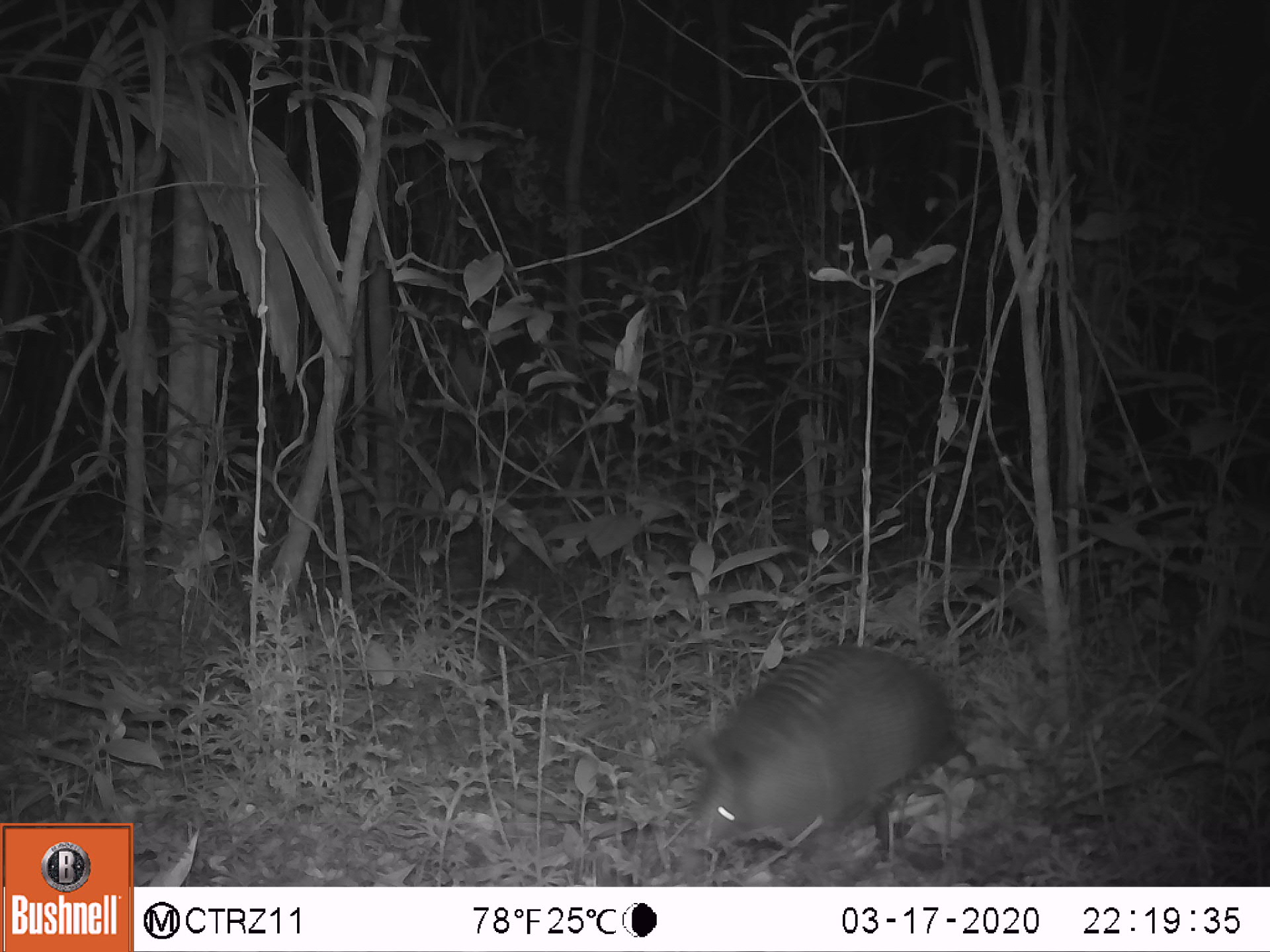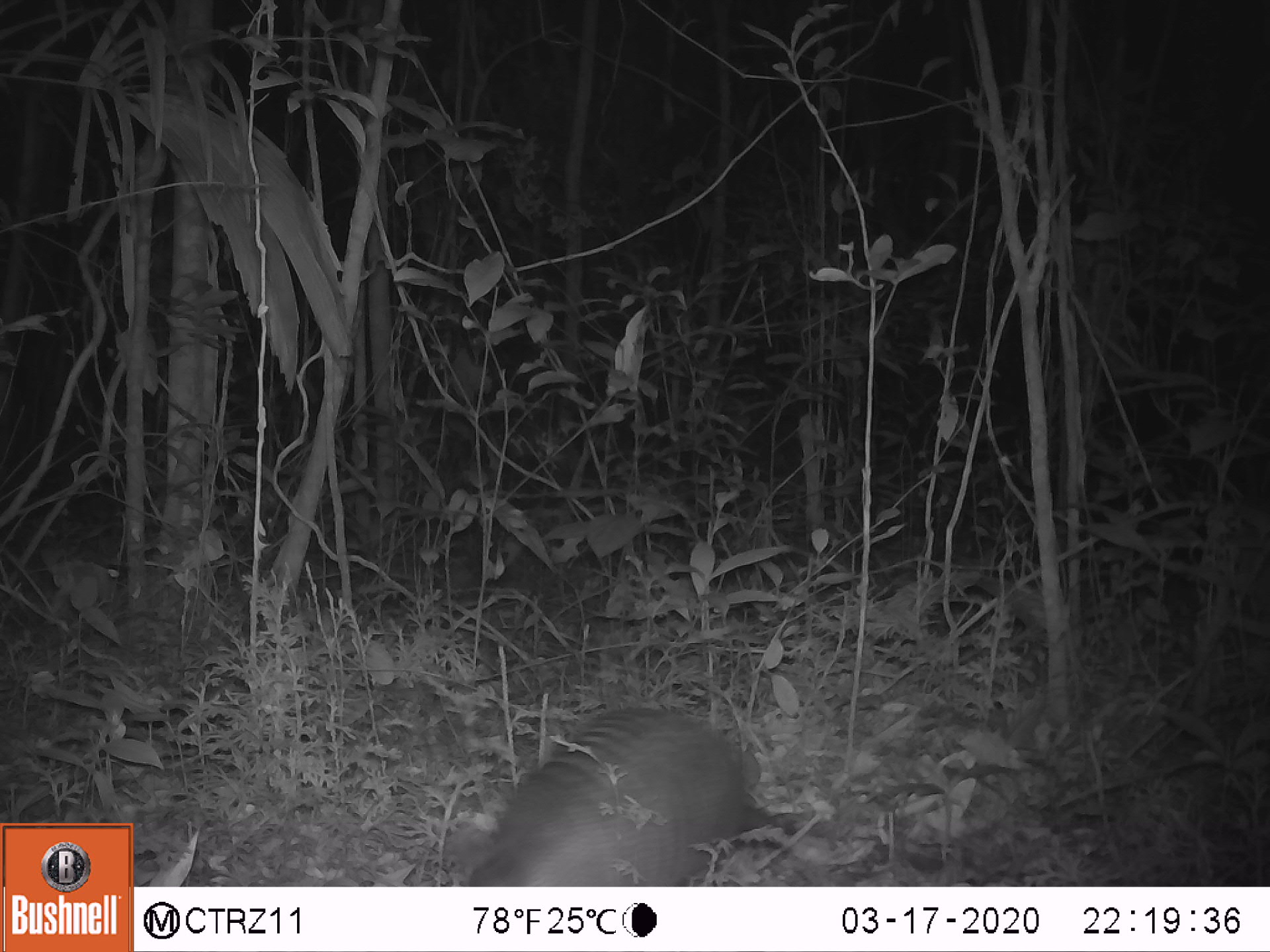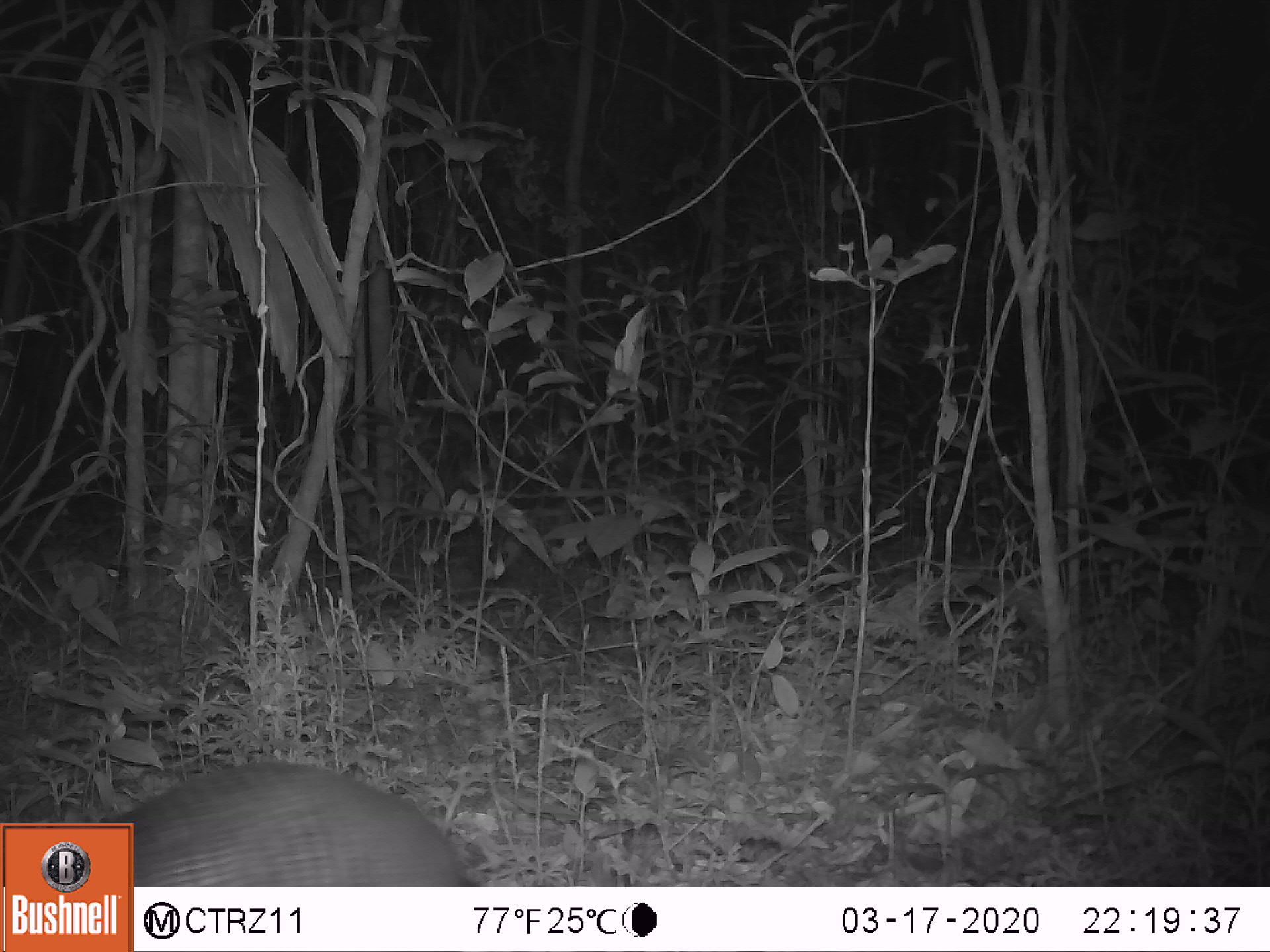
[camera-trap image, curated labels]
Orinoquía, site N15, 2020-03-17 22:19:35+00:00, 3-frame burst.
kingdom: Animalia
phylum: Chordata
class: Mammalia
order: Cingulata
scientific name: Cingulata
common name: armadillo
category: unknown armadillo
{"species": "unknown armadillo (armadillo) (Cingulata)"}